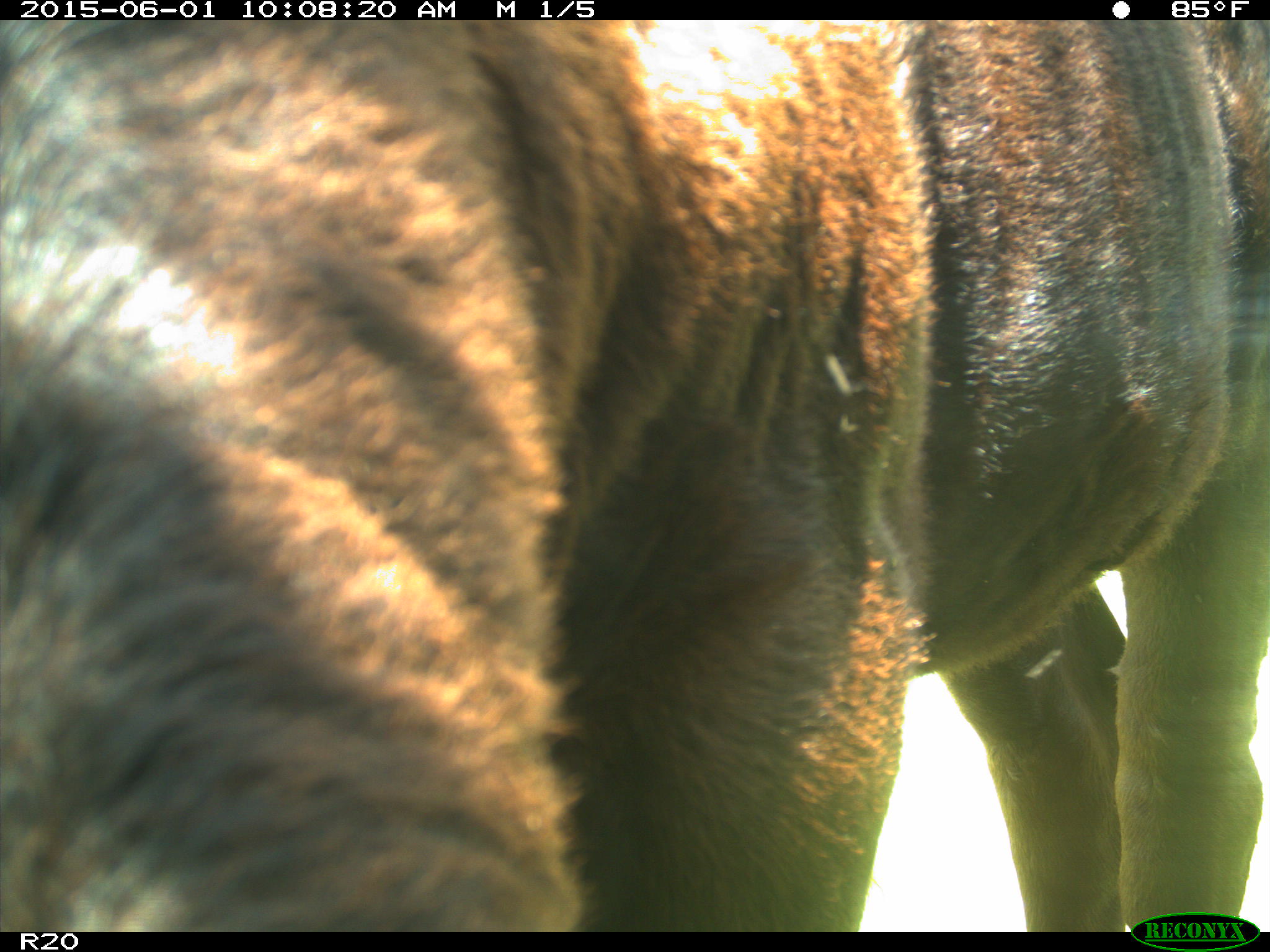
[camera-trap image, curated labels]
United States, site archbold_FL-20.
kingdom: Animalia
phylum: Chordata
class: Mammalia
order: Artiodactyla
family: Bovidae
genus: Bos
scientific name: Bos taurus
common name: domestic cow